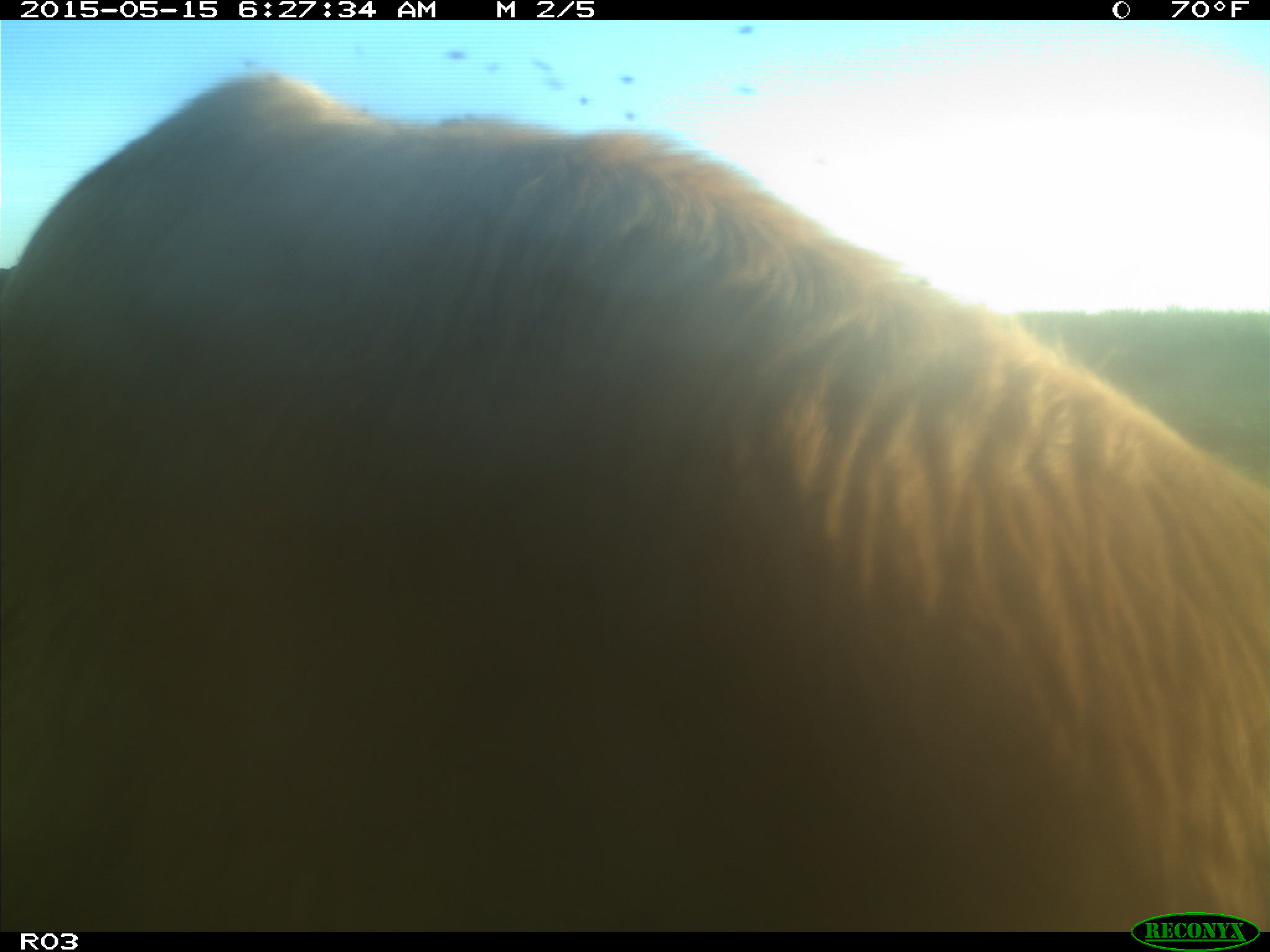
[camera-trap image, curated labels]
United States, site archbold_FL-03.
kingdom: Animalia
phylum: Chordata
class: Mammalia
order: Artiodactyla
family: Bovidae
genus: Bos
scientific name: Bos taurus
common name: domestic cow